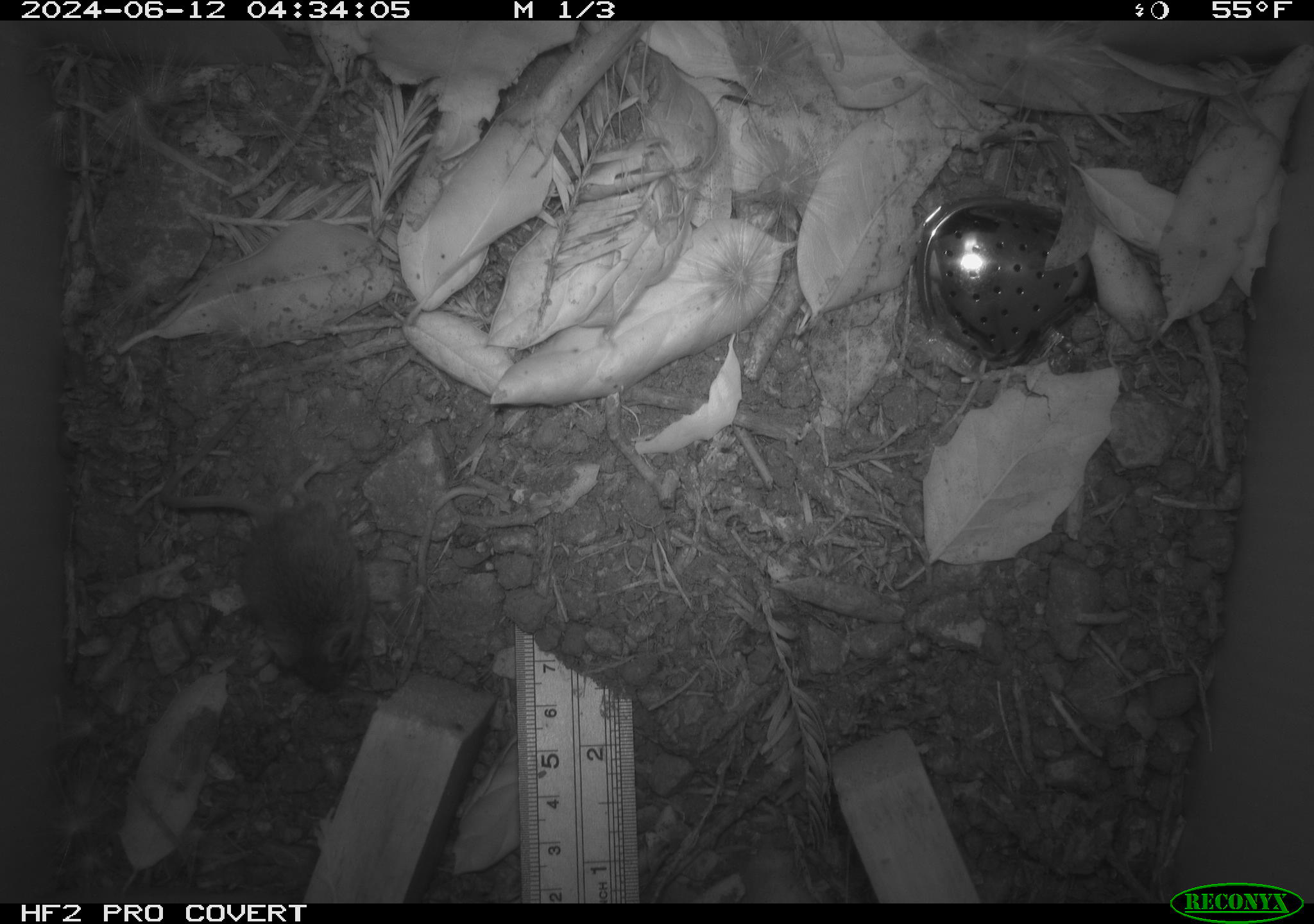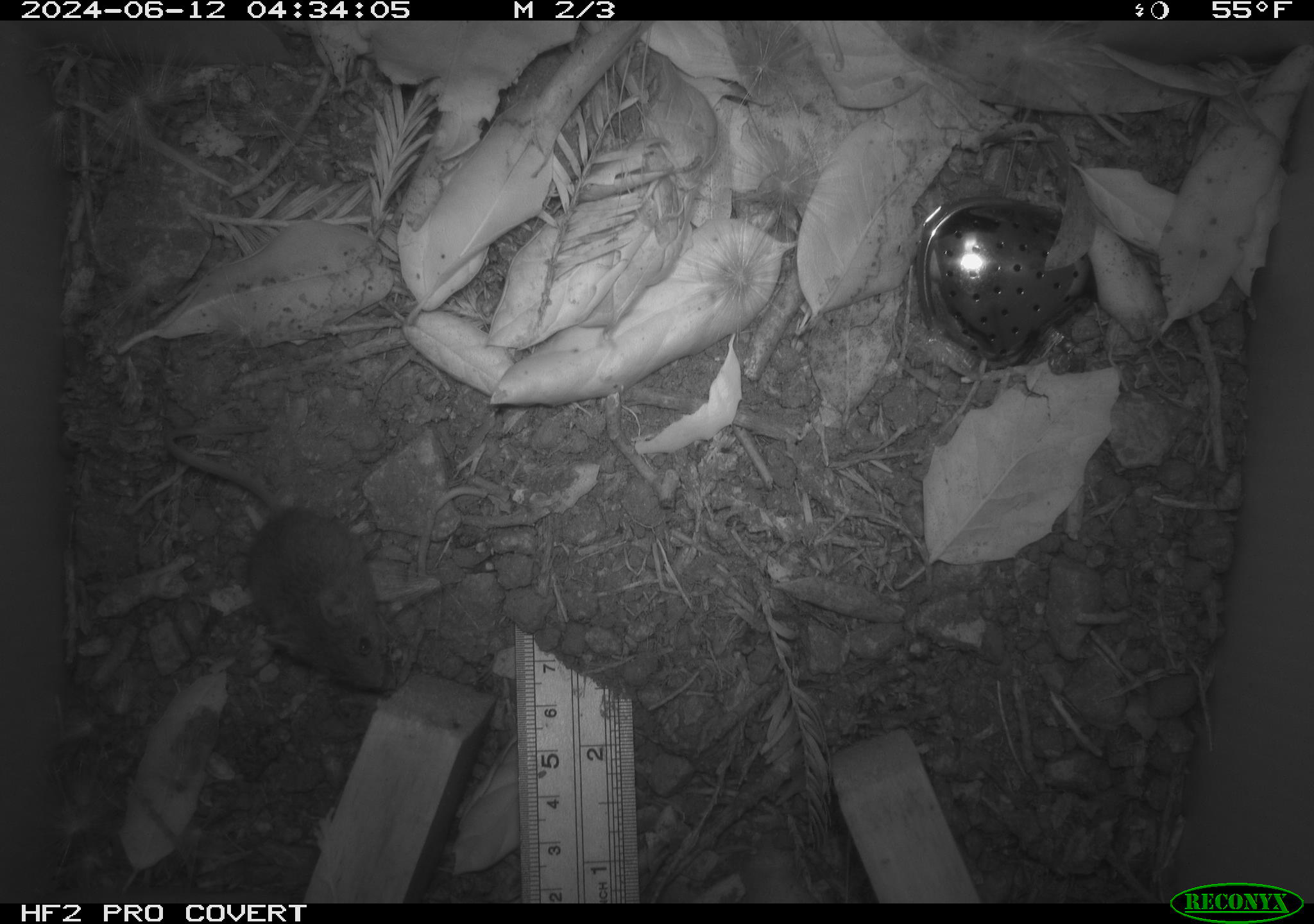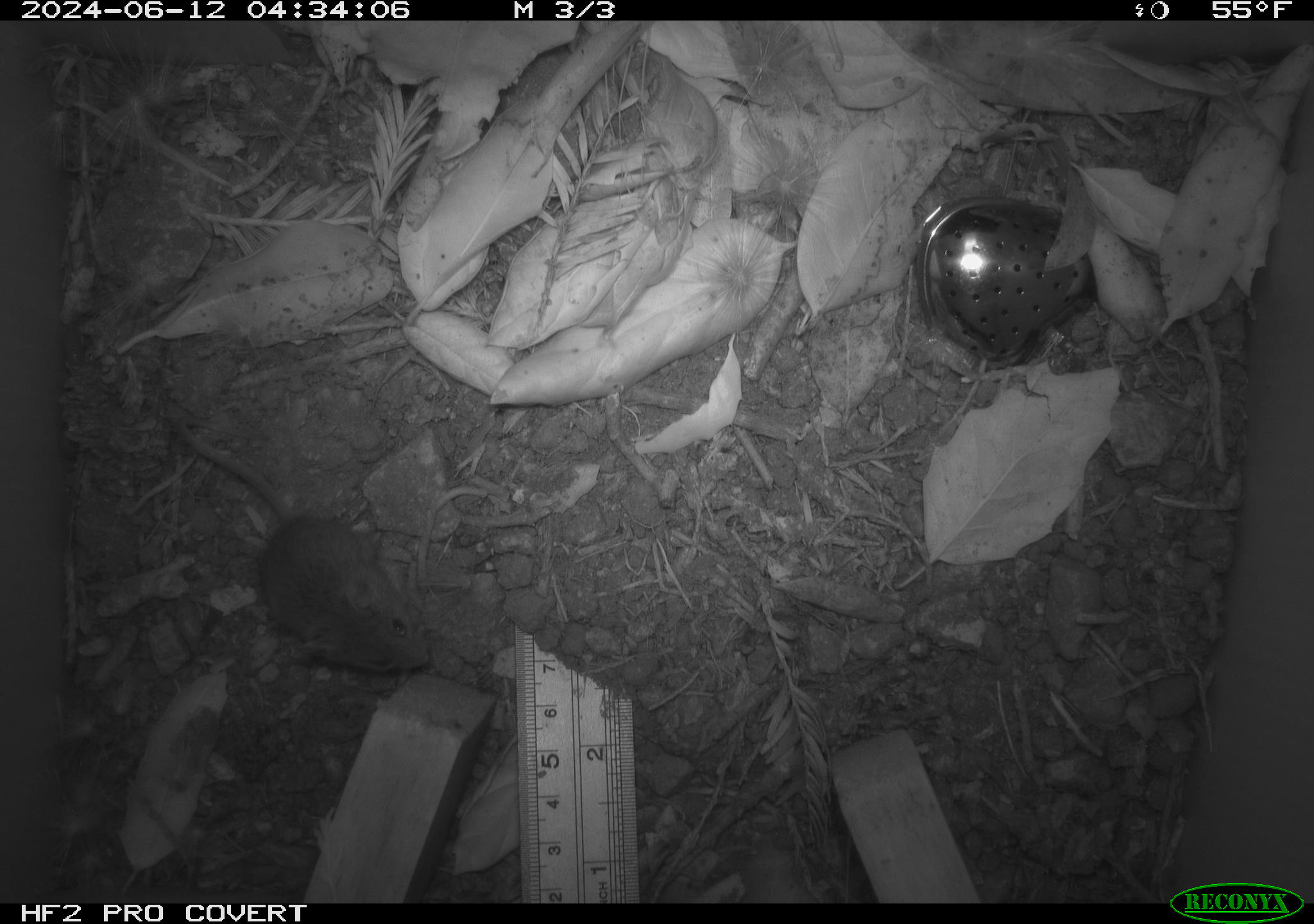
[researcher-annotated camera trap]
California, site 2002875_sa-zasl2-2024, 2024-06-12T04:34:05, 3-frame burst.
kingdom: Animalia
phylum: Chordata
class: Mammalia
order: Rodentia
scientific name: Rodentia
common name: rodent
Rodent (Rodentia).